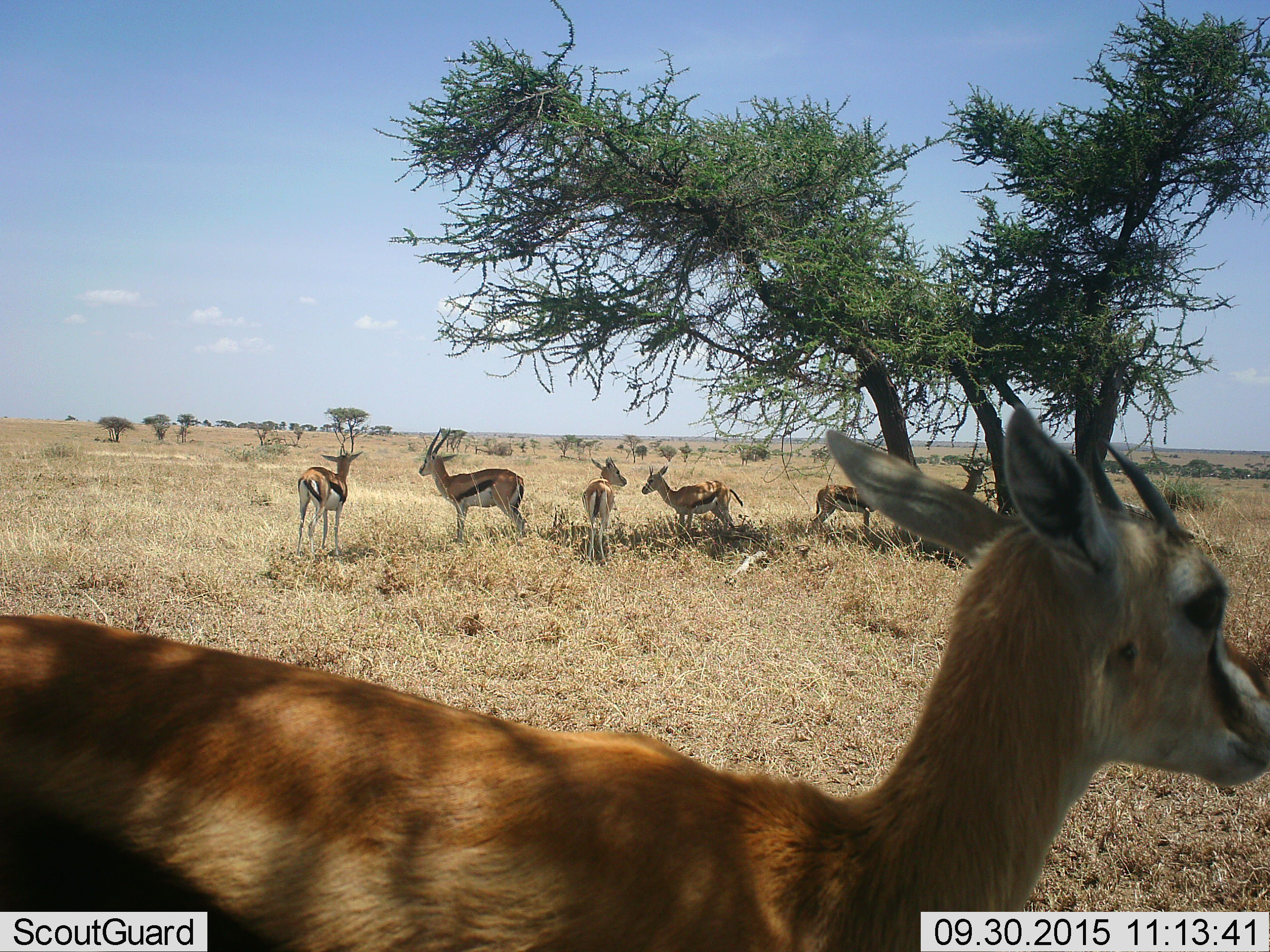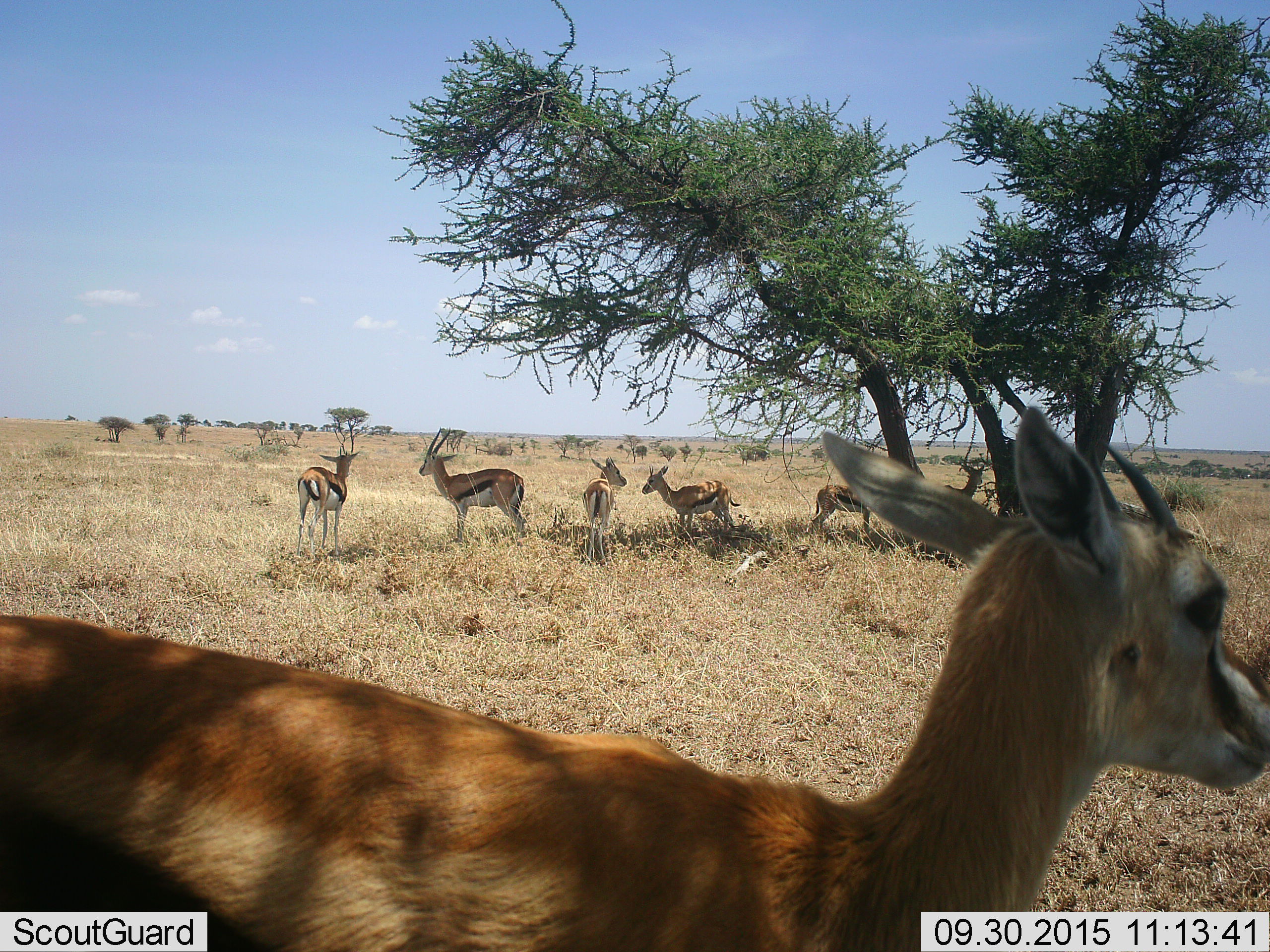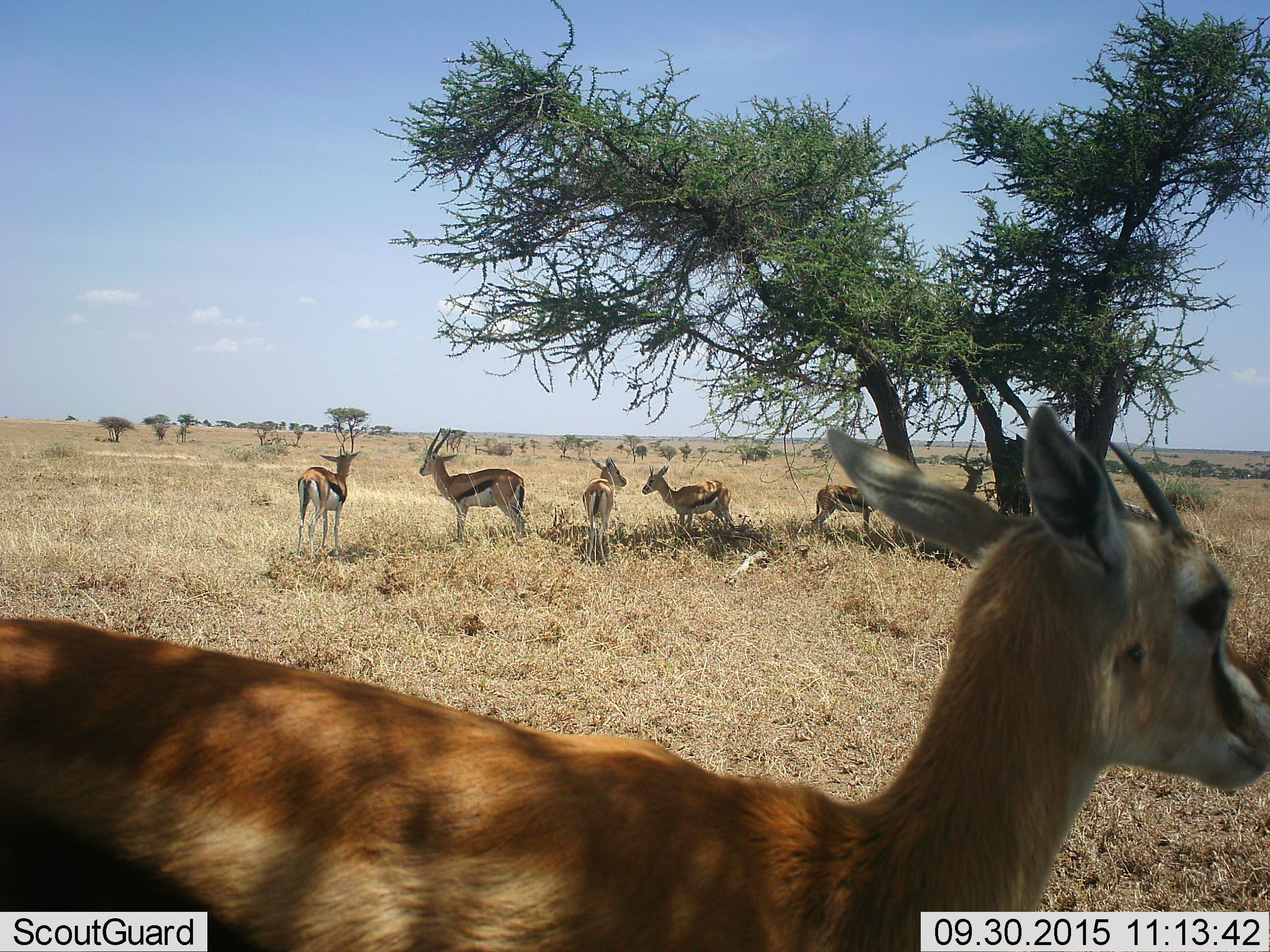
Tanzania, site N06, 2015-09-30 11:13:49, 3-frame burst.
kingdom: Animalia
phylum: Chordata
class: Mammalia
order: Artiodactyla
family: Bovidae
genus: Eudorcas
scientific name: Eudorcas thomsonii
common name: thomson's gazelle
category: gazellethomsons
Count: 7.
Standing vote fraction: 100%.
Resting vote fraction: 0%.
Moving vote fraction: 14%.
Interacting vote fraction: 29%.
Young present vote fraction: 29%.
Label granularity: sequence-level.